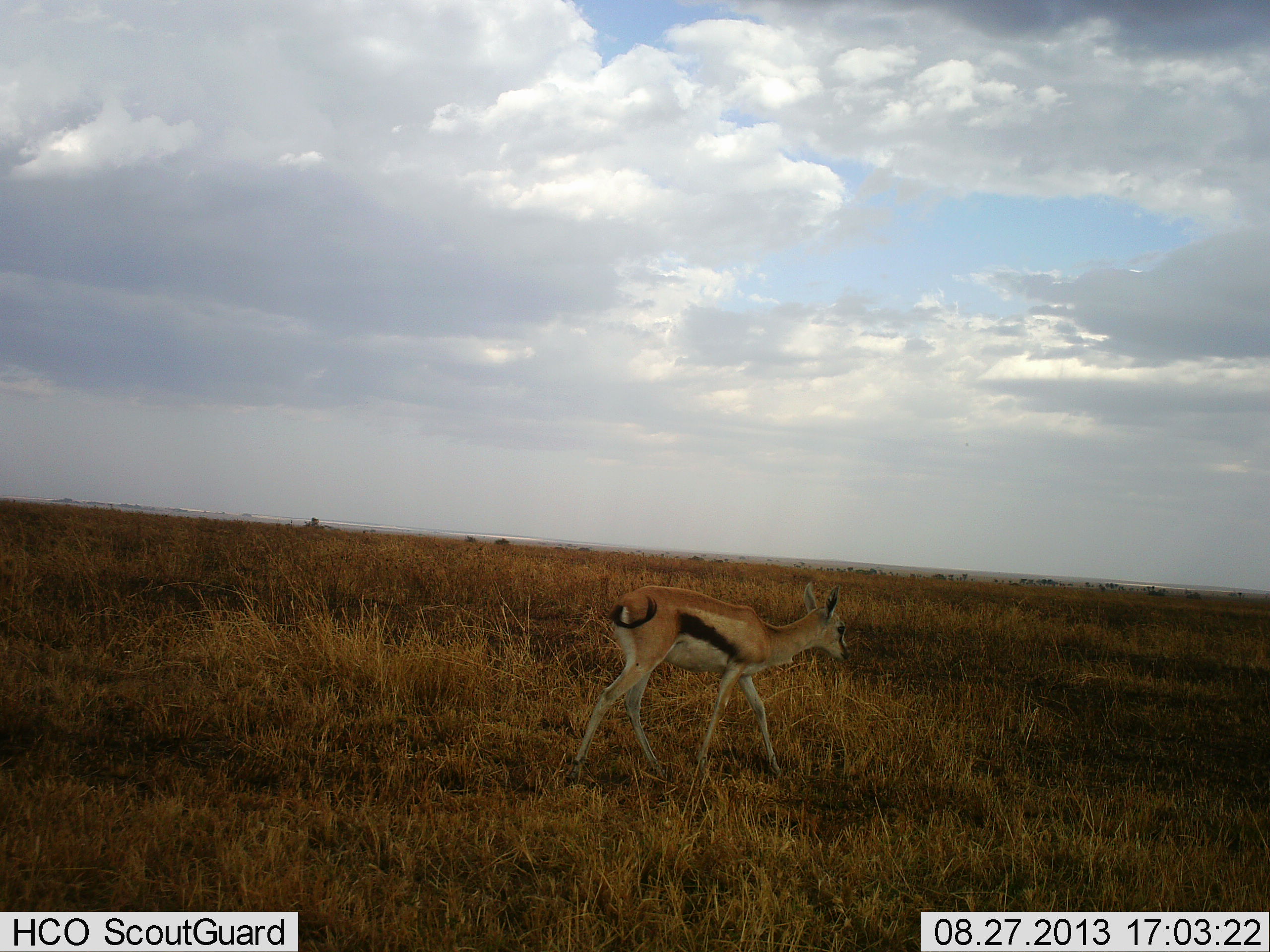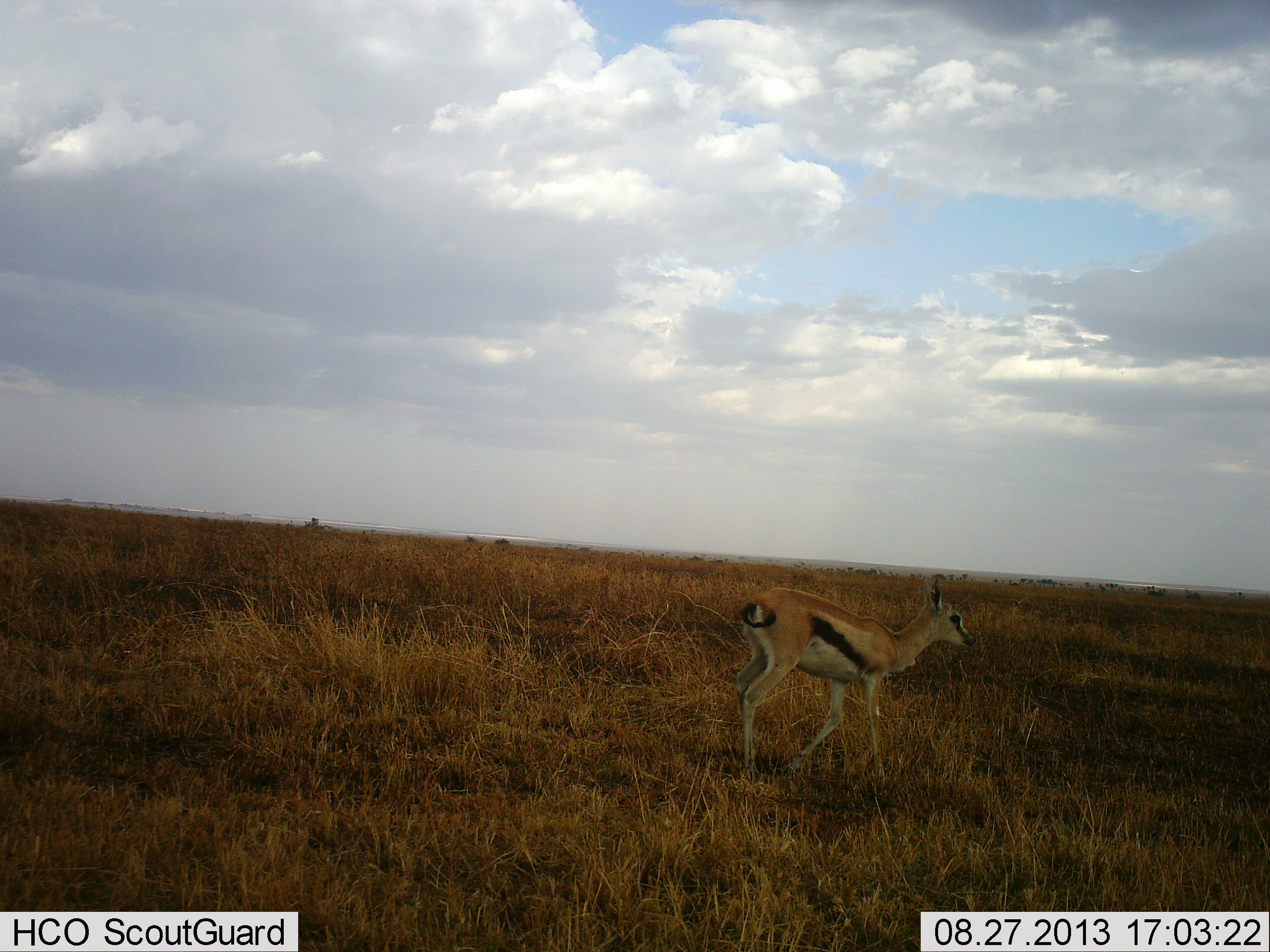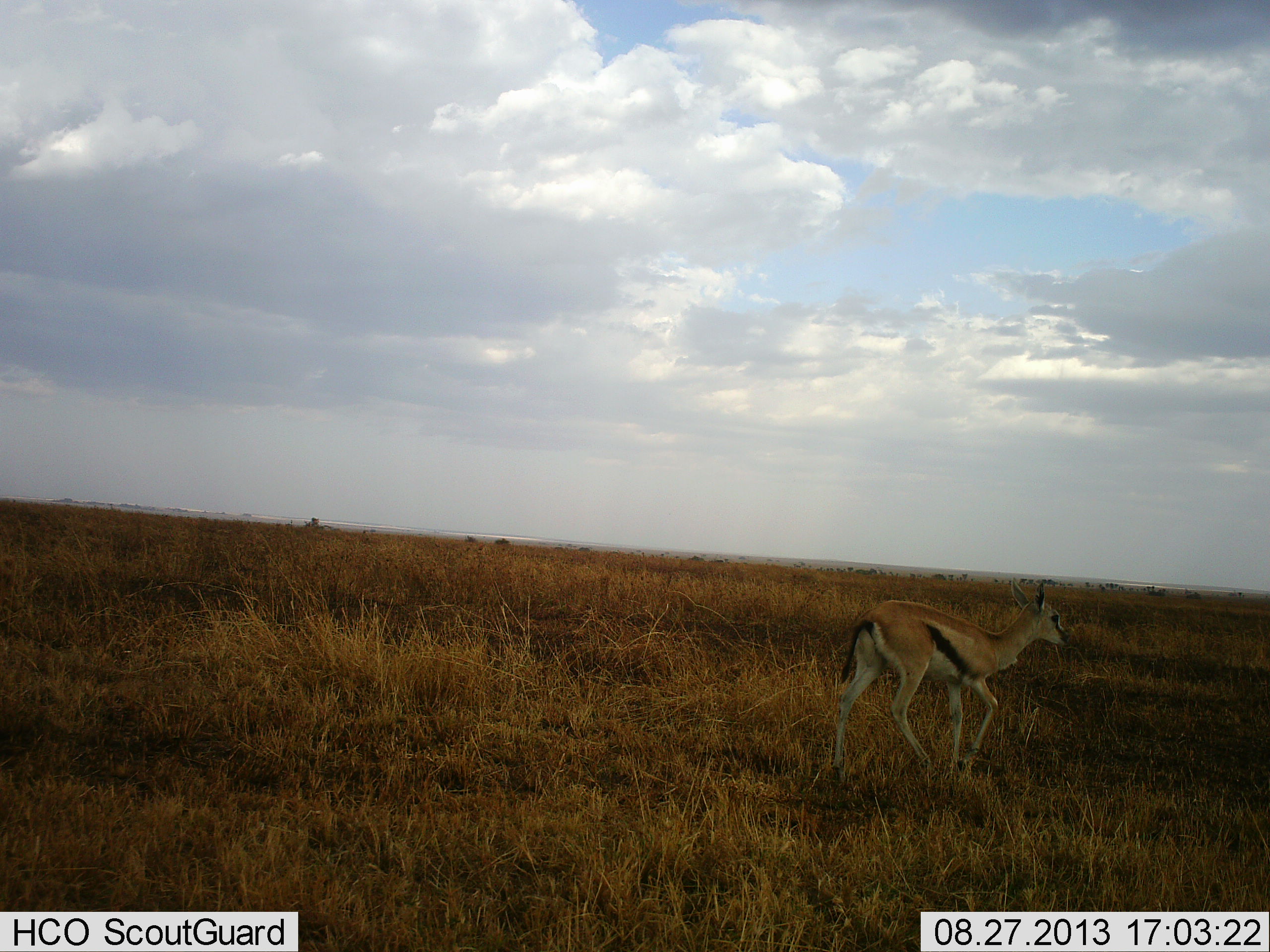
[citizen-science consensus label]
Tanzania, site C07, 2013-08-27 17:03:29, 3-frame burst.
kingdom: Animalia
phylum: Chordata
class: Mammalia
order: Artiodactyla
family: Bovidae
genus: Eudorcas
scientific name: Eudorcas thomsonii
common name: thomson's gazelle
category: gazellethomsons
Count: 1.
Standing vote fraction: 0%.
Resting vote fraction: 0%.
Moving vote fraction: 100%.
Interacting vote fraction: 0%.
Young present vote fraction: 10%.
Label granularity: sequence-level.